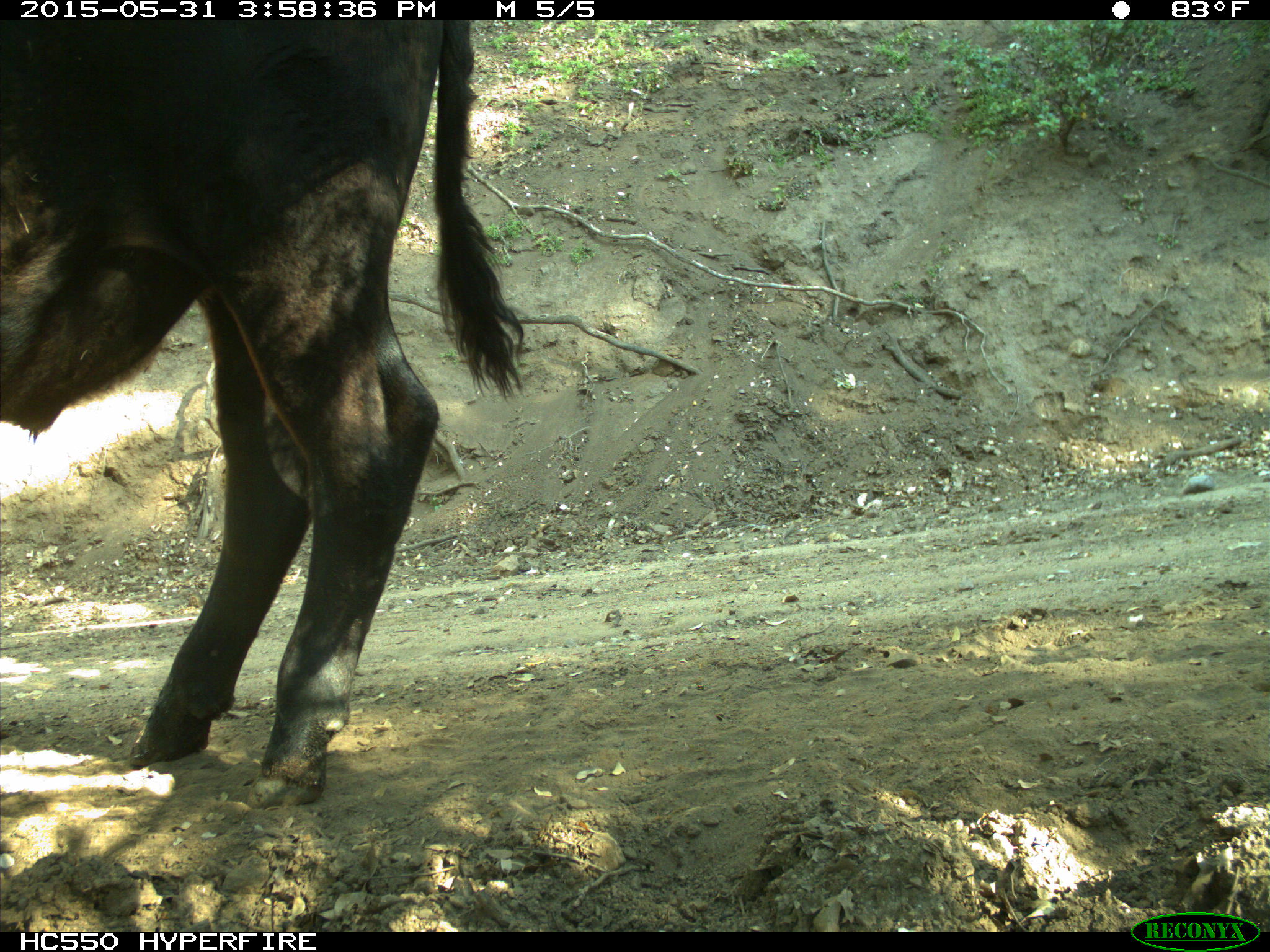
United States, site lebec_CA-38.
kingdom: Animalia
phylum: Chordata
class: Mammalia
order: Artiodactyla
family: Bovidae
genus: Bos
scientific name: Bos taurus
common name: domestic cow